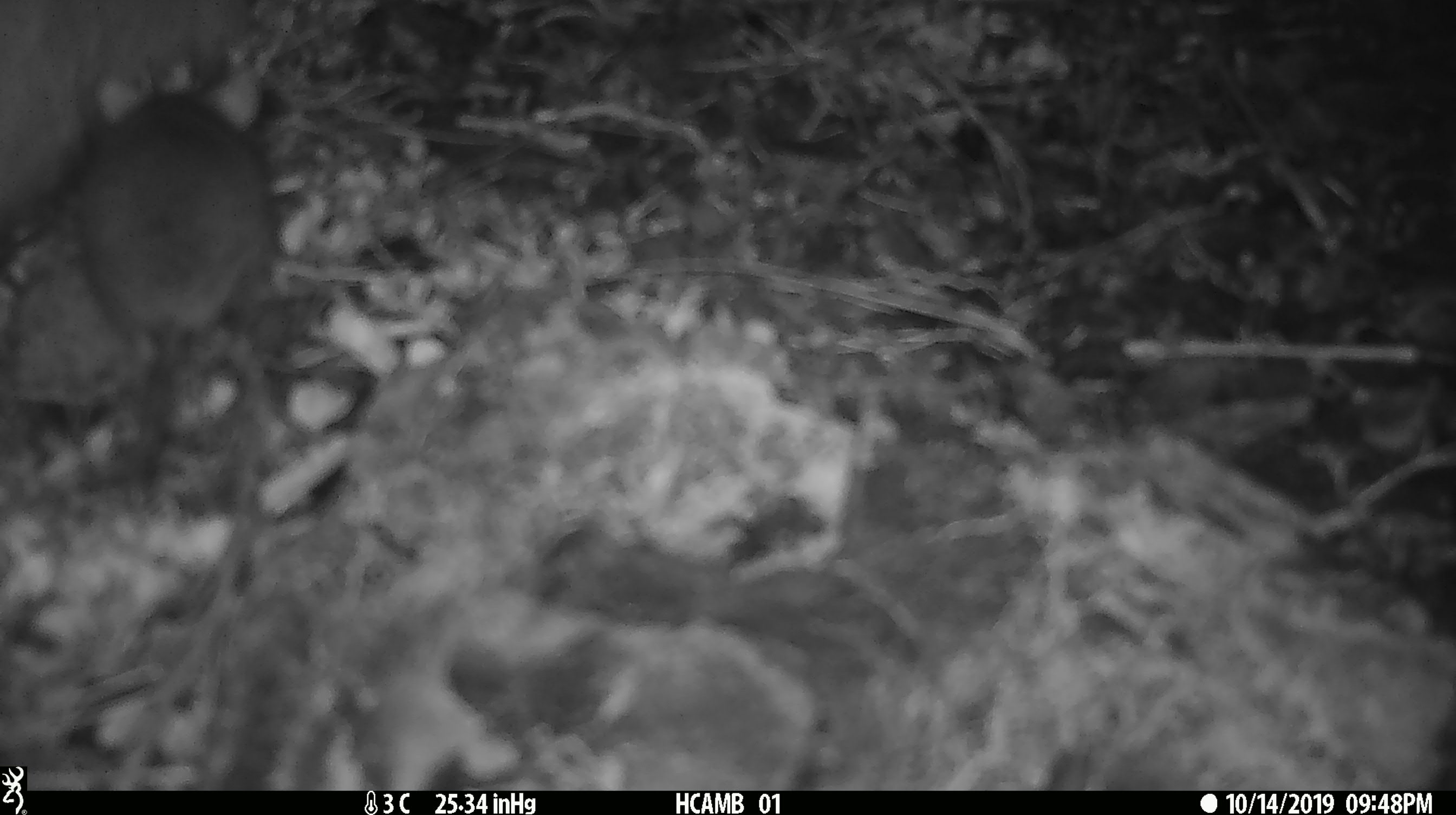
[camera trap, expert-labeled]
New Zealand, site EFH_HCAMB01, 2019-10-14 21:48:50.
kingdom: Animalia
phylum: Chordata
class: Mammalia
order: Rodentia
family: Muridae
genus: Mus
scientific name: Mus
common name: mouse